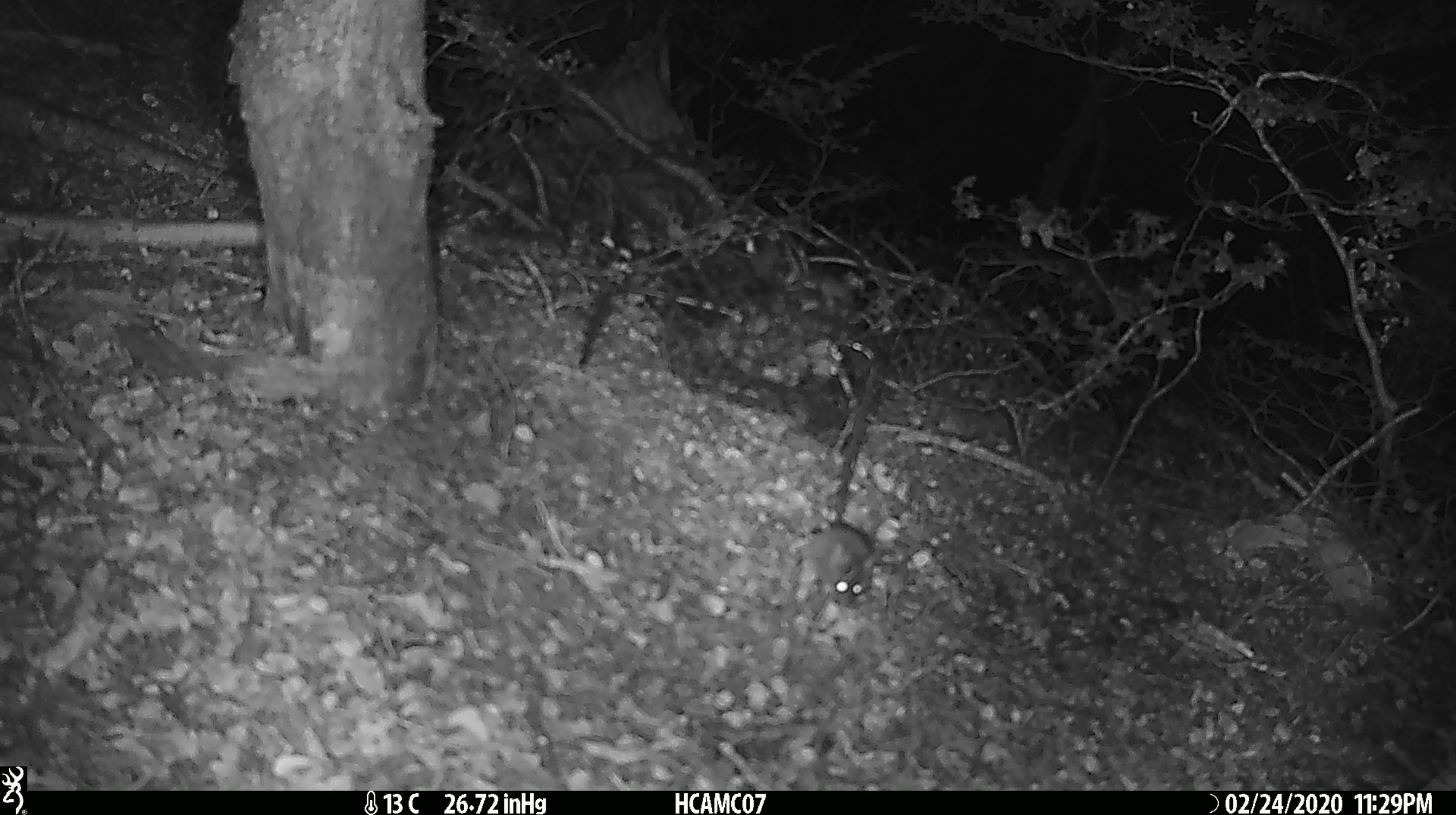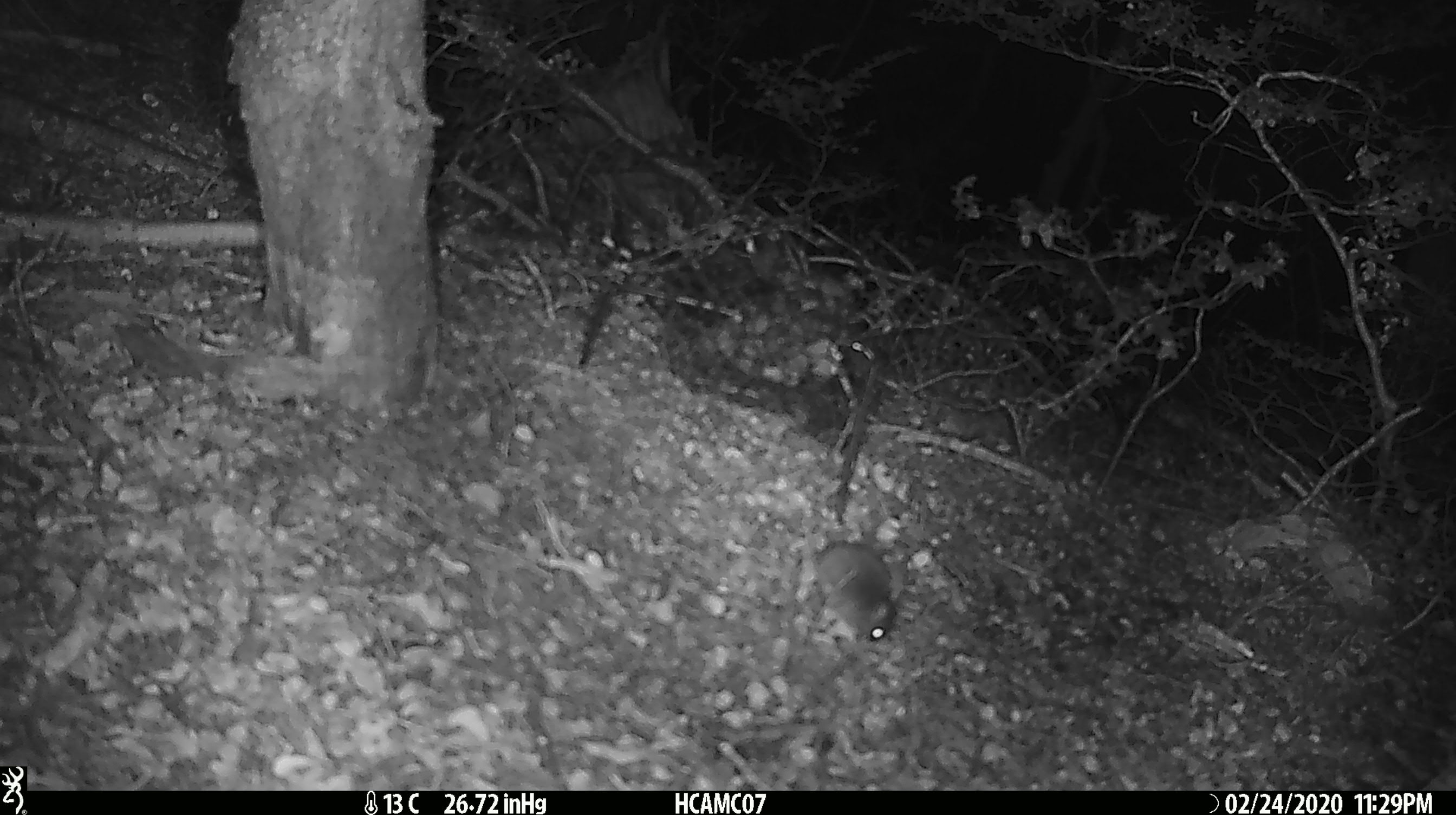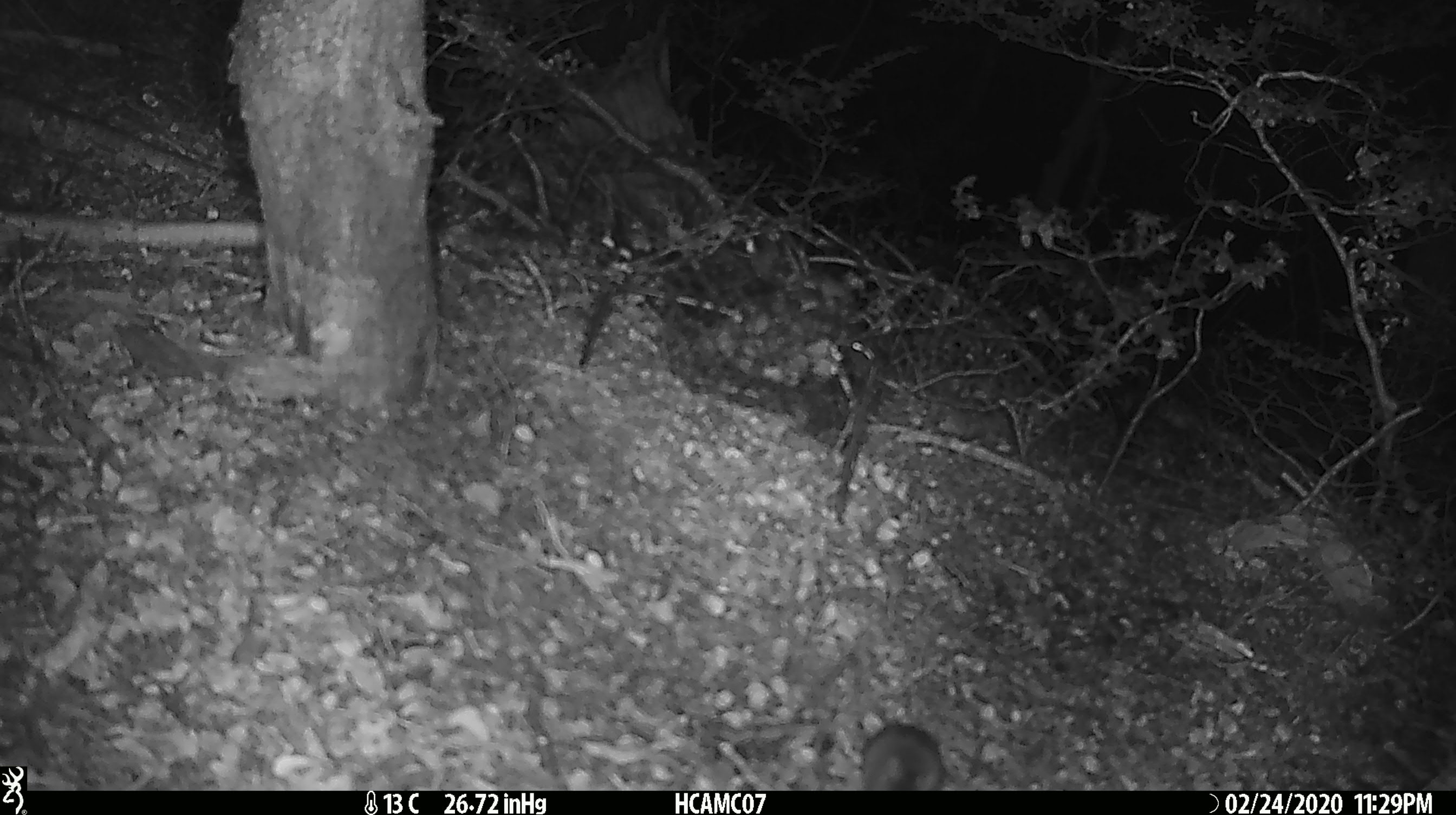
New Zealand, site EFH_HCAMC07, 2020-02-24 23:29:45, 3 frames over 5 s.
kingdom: Animalia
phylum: Chordata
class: Mammalia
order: Rodentia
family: Muridae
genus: Mus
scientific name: Mus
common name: mouse